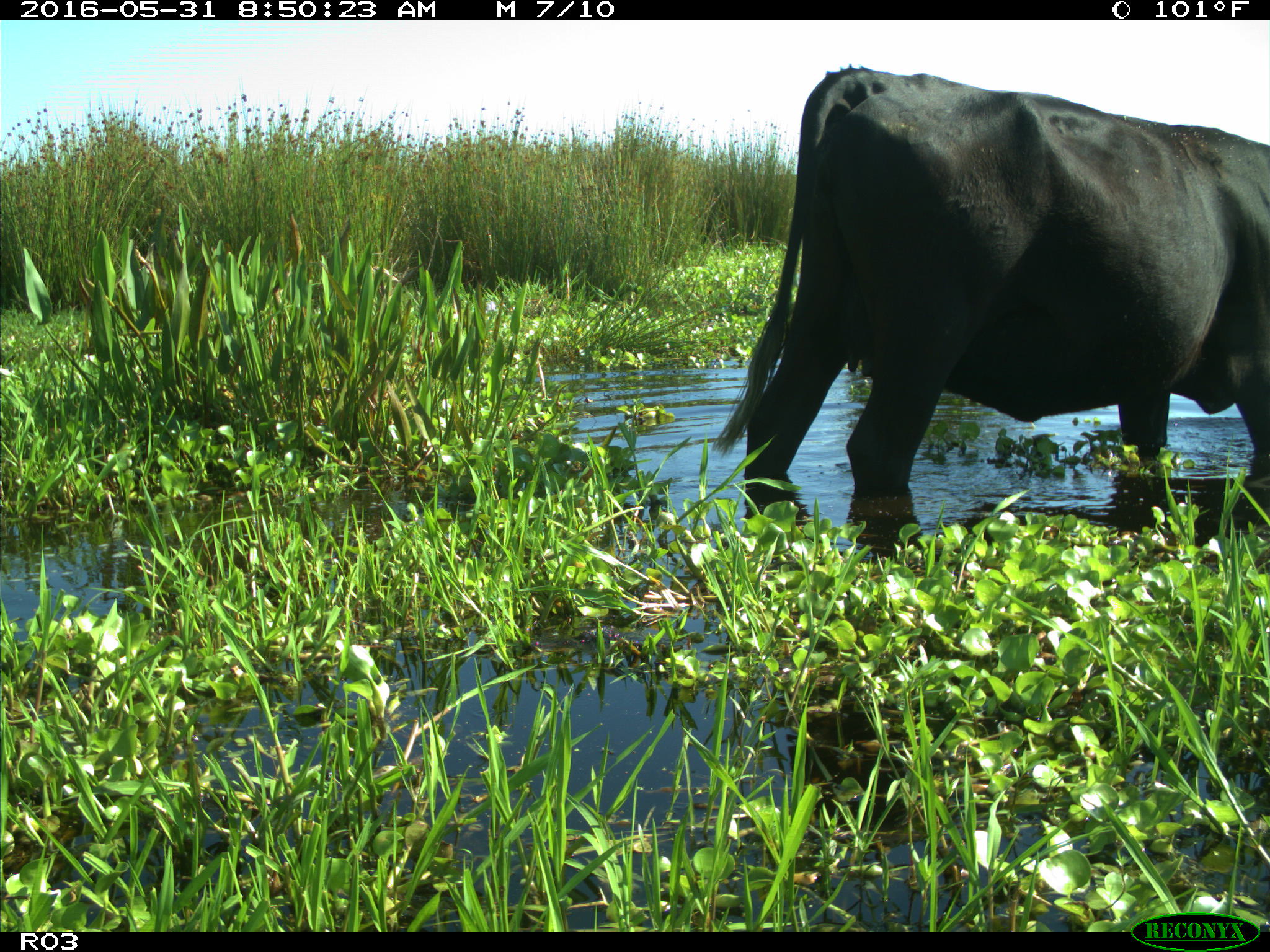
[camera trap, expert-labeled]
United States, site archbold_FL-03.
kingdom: Animalia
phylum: Chordata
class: Mammalia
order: Artiodactyla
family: Bovidae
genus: Bos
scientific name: Bos taurus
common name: domestic cow